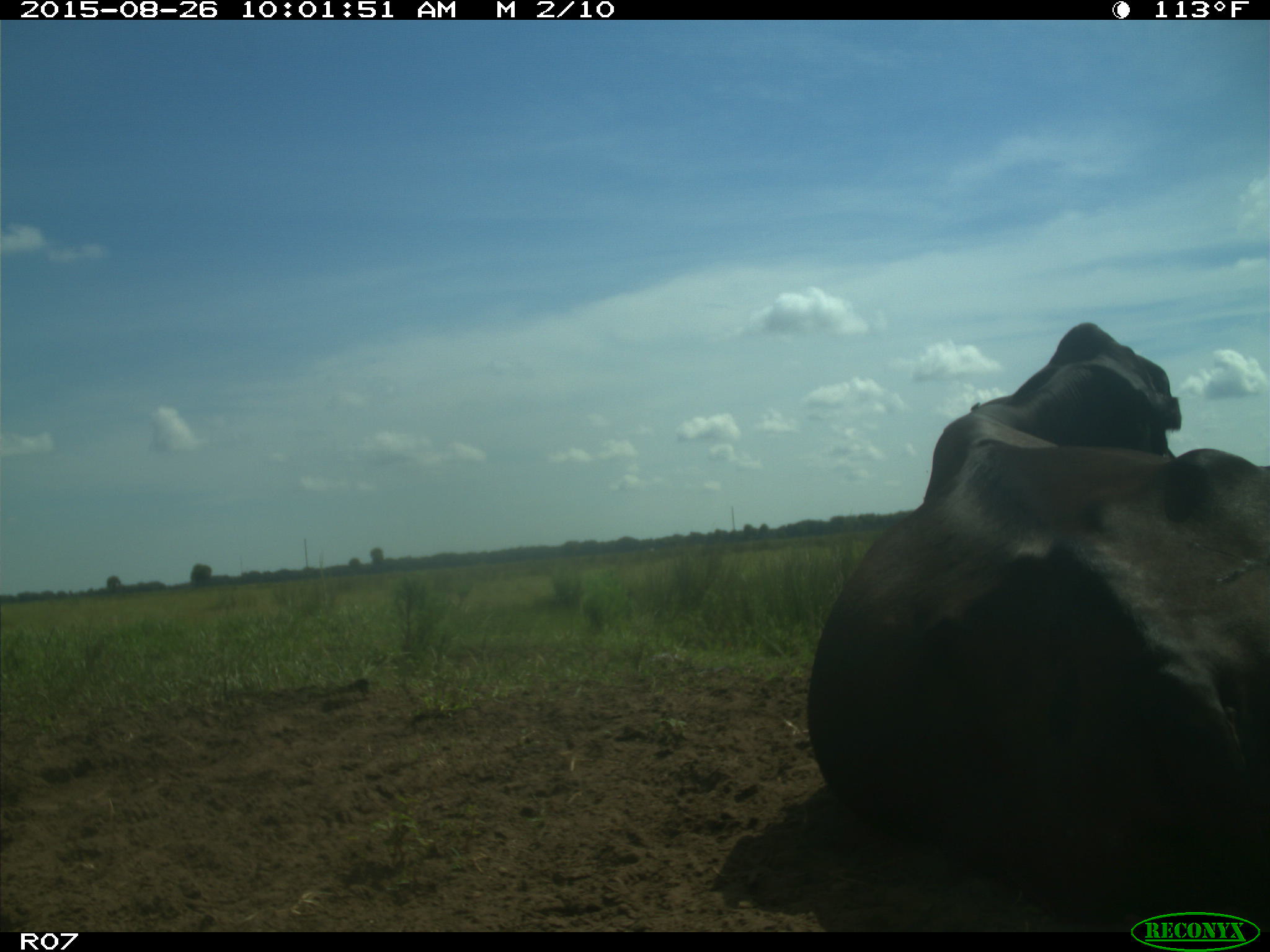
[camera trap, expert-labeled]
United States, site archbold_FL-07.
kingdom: Animalia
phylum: Chordata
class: Mammalia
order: Artiodactyla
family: Bovidae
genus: Bos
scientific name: Bos taurus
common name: domestic cow